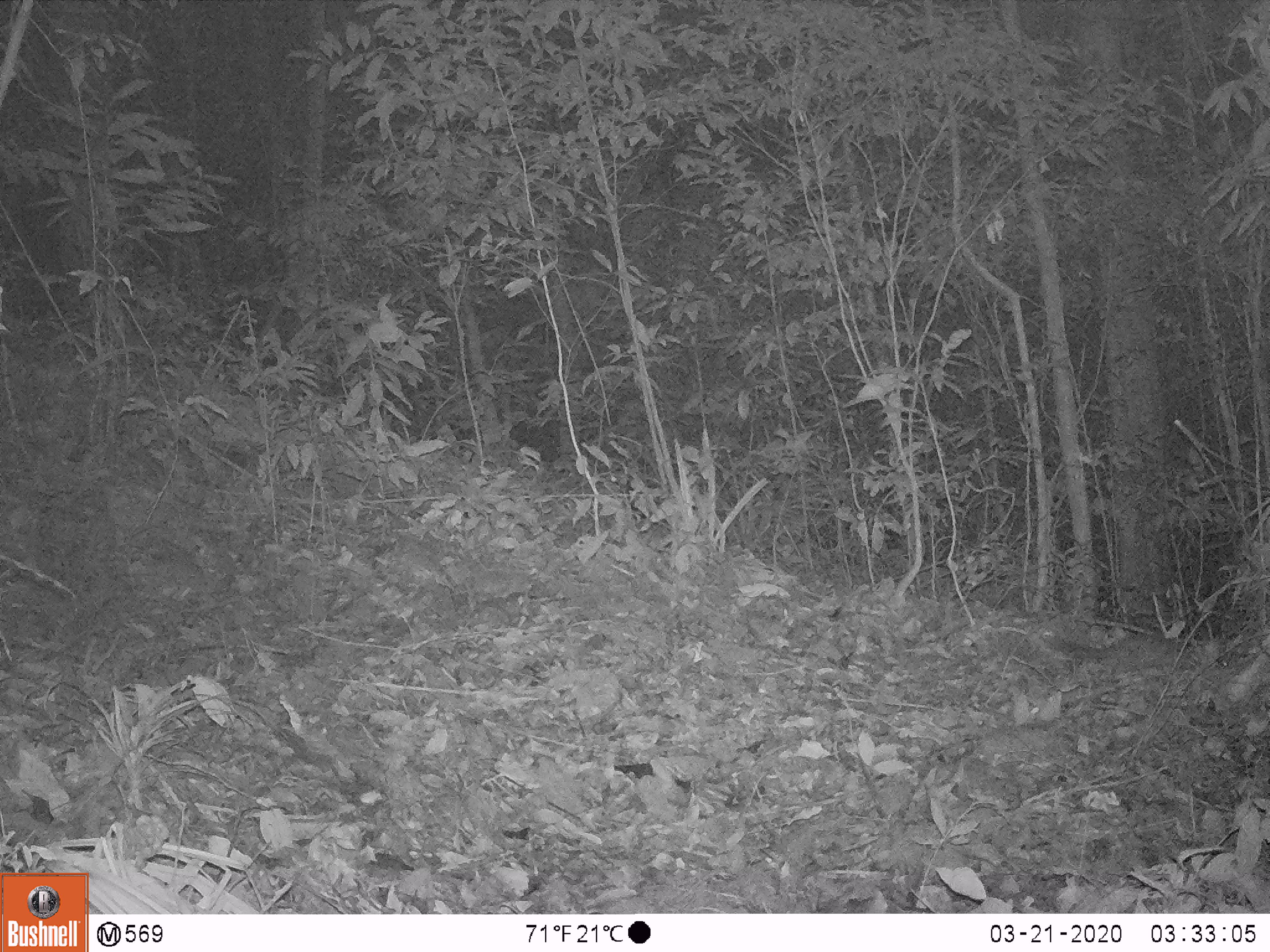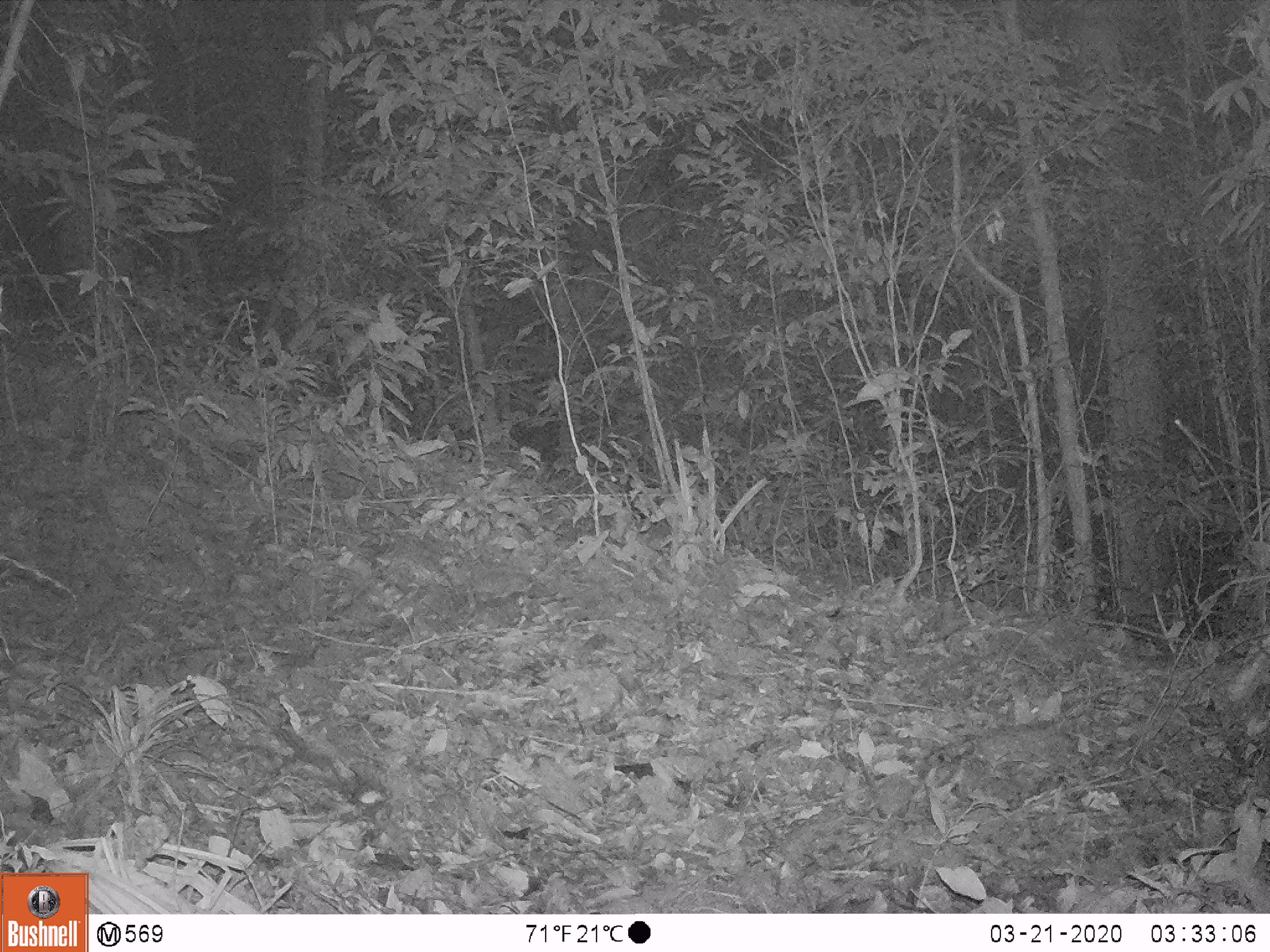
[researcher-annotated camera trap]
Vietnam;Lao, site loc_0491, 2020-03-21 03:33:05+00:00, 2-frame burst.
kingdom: Animalia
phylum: Chordata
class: Mammalia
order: Carnivora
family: Mustelidae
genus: Melogale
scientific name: Melogale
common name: ferret badger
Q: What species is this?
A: Ferret badger (Melogale).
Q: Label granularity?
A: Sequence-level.